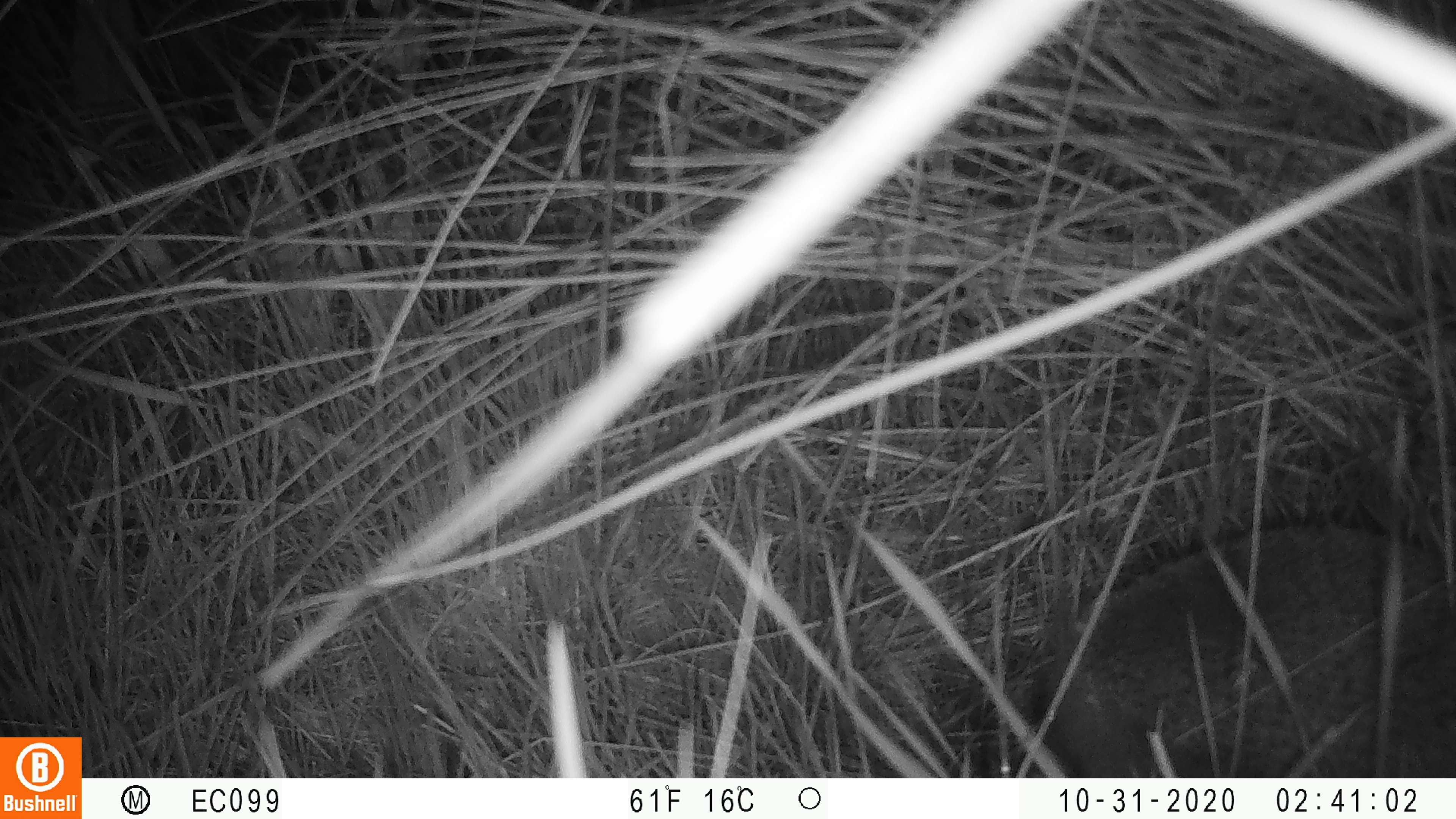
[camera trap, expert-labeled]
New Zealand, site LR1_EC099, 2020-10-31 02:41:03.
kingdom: Animalia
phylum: Chordata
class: Mammalia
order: Eulipotyphla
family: Erinaceidae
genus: Erinaceus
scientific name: Erinaceus europaeus europaeus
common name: european hedgehog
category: hedgehog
Hedgehog (european hedgehog) (Erinaceus europaeus europaeus).